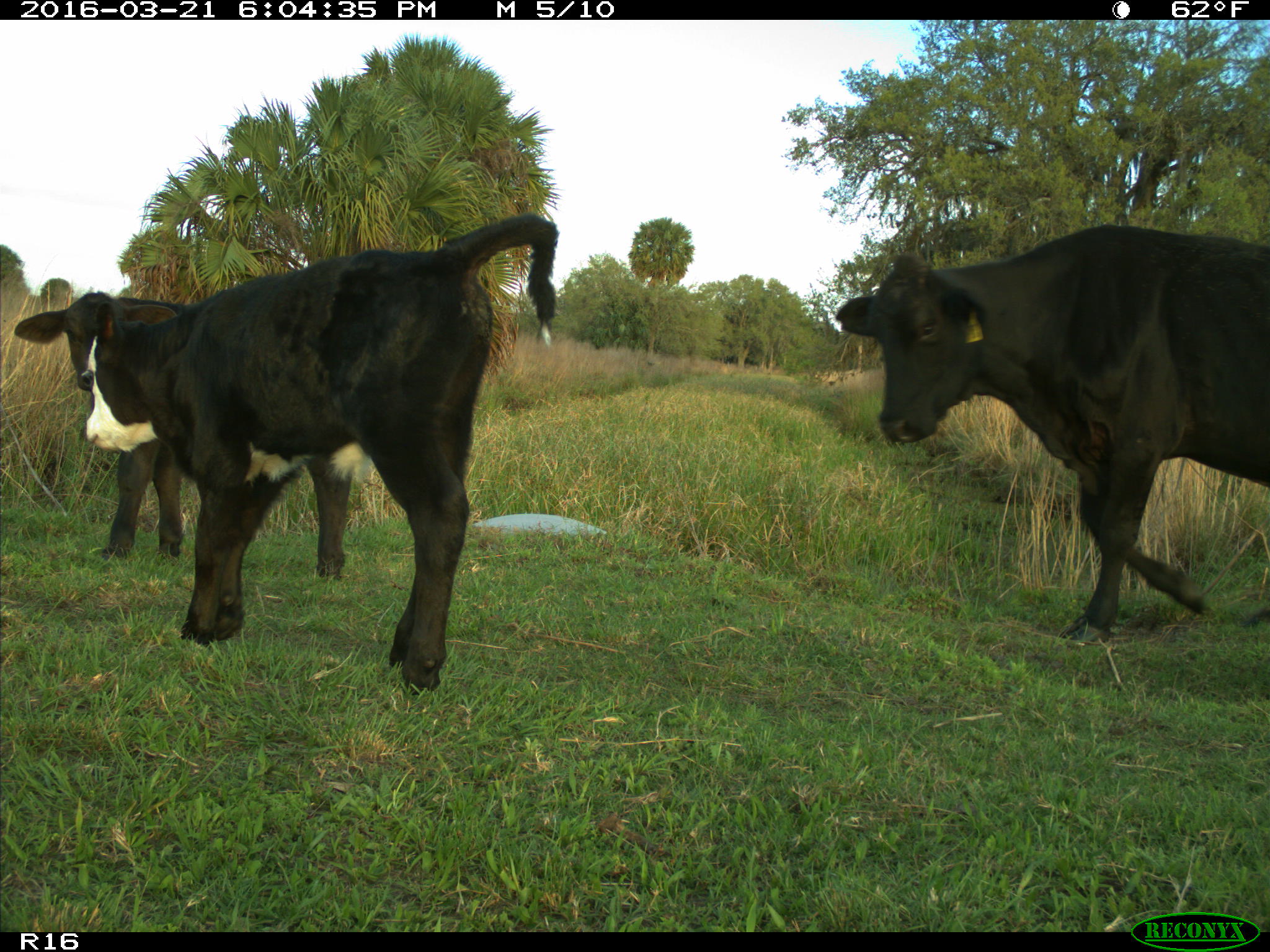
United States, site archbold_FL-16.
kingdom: Animalia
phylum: Chordata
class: Mammalia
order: Artiodactyla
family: Bovidae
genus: Bos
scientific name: Bos taurus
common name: domestic cow